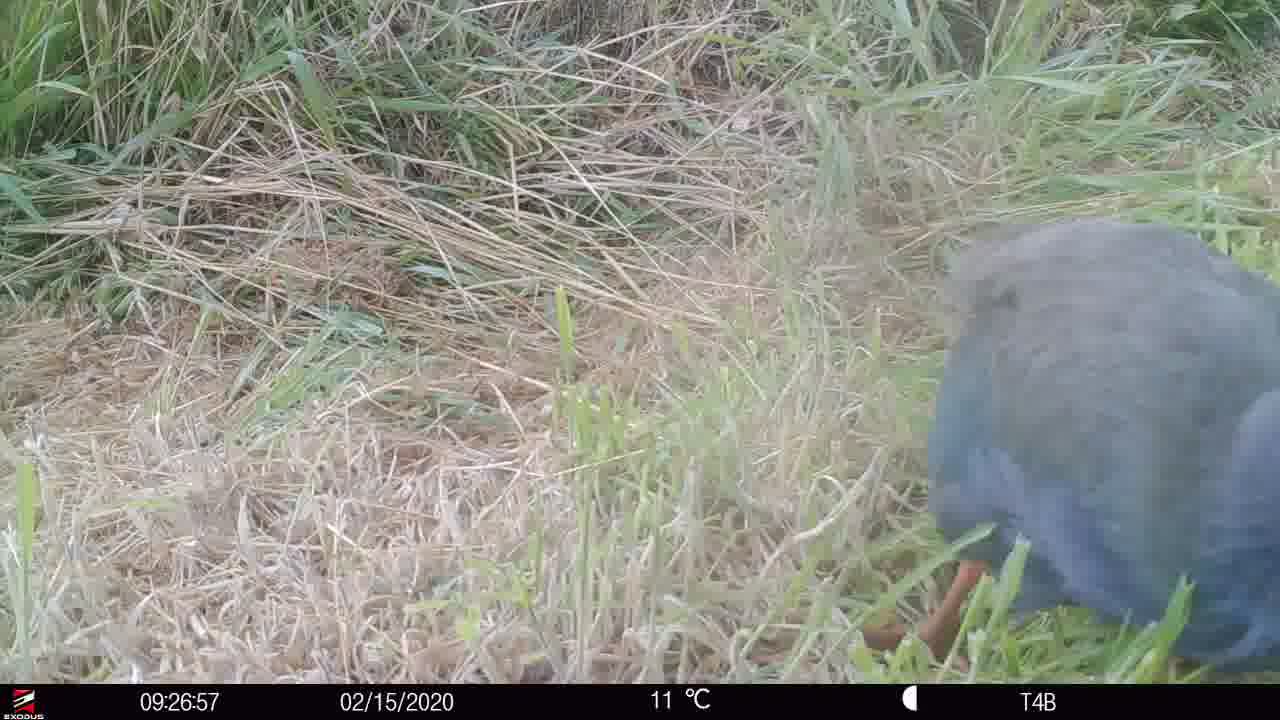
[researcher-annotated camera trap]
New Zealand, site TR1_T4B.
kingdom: Animalia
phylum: Chordata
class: Aves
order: Gruiformes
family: Rallidae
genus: Porphyrio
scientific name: Porphyrio mantelli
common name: takahe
Takahe (Porphyrio mantelli).